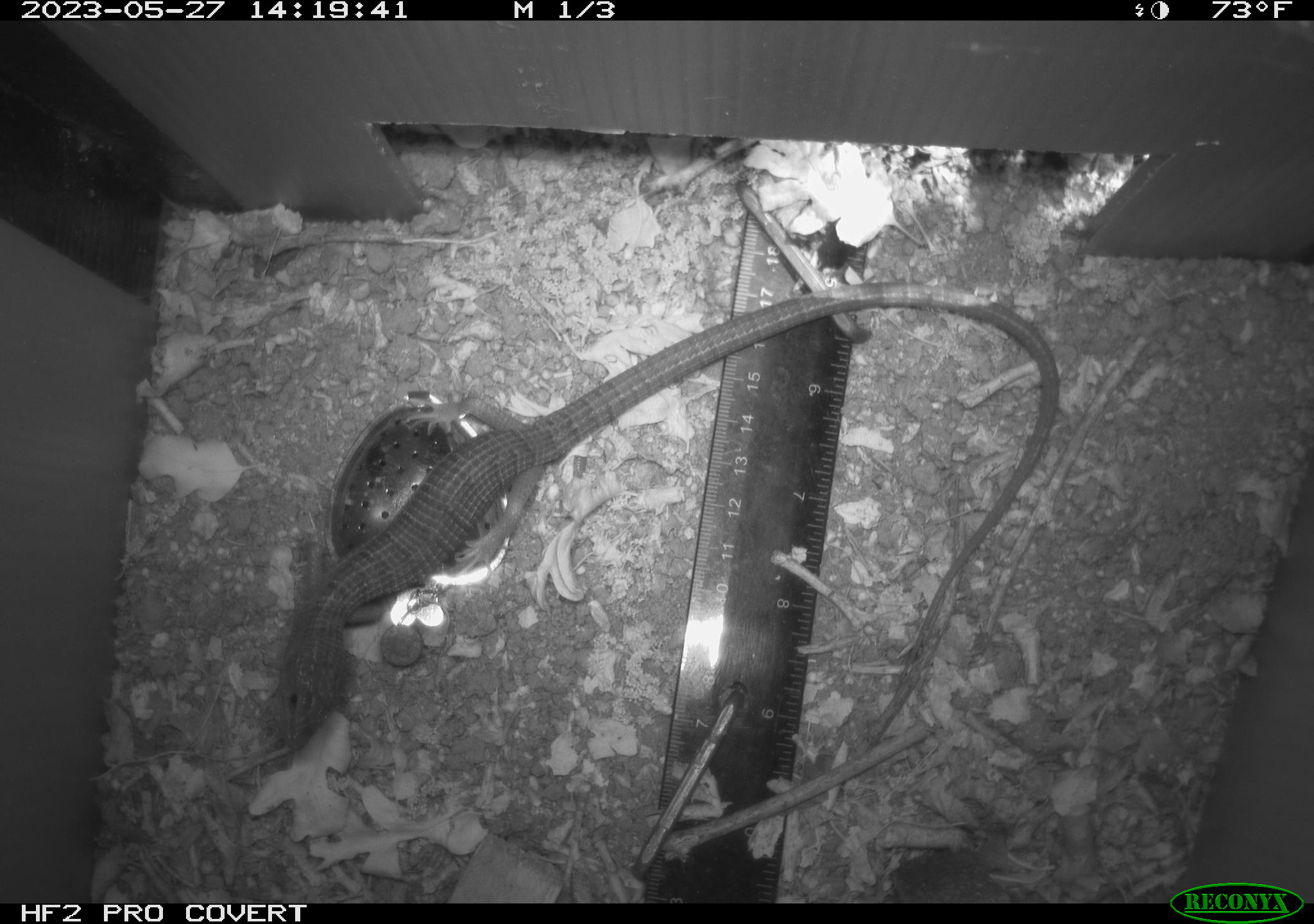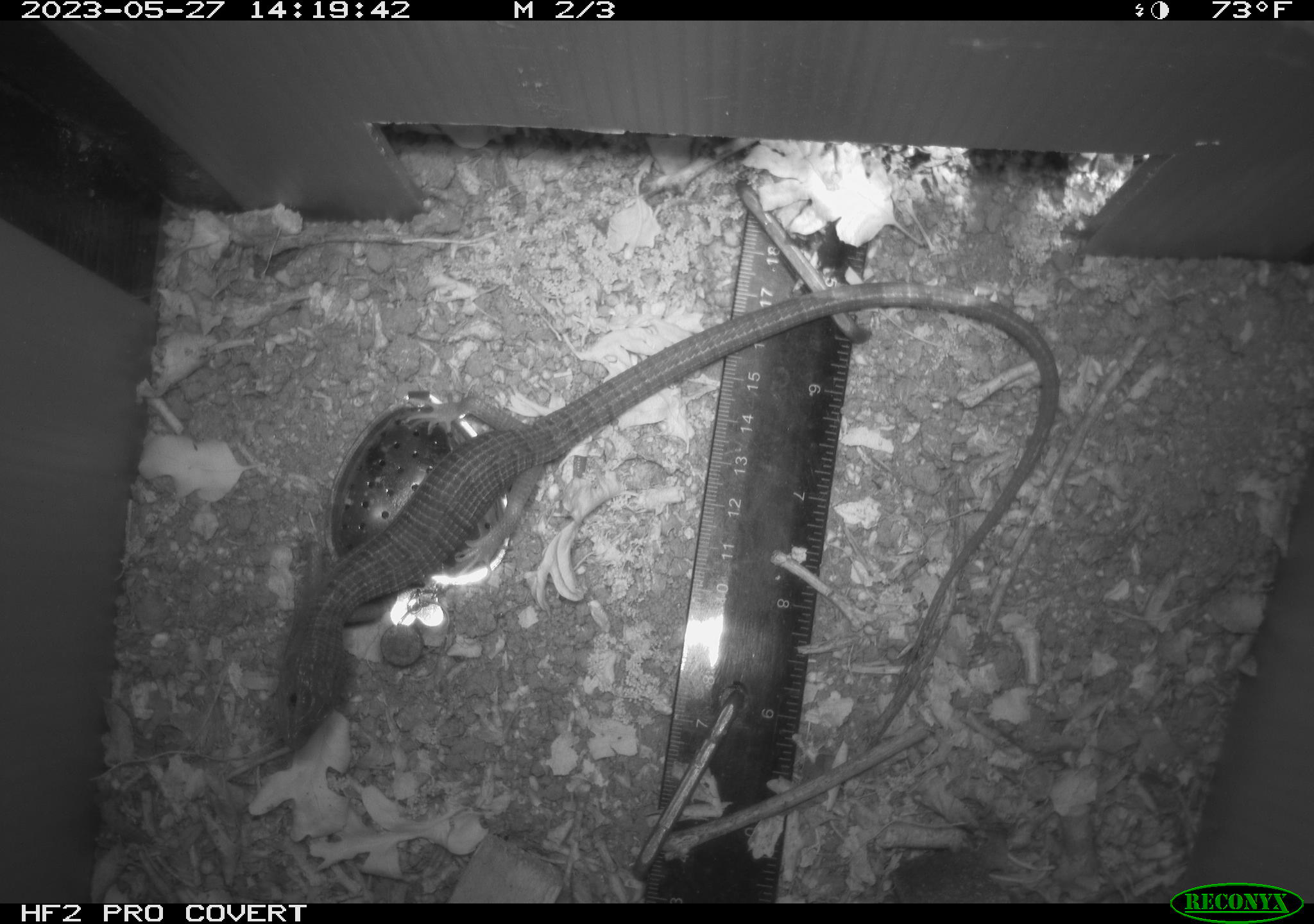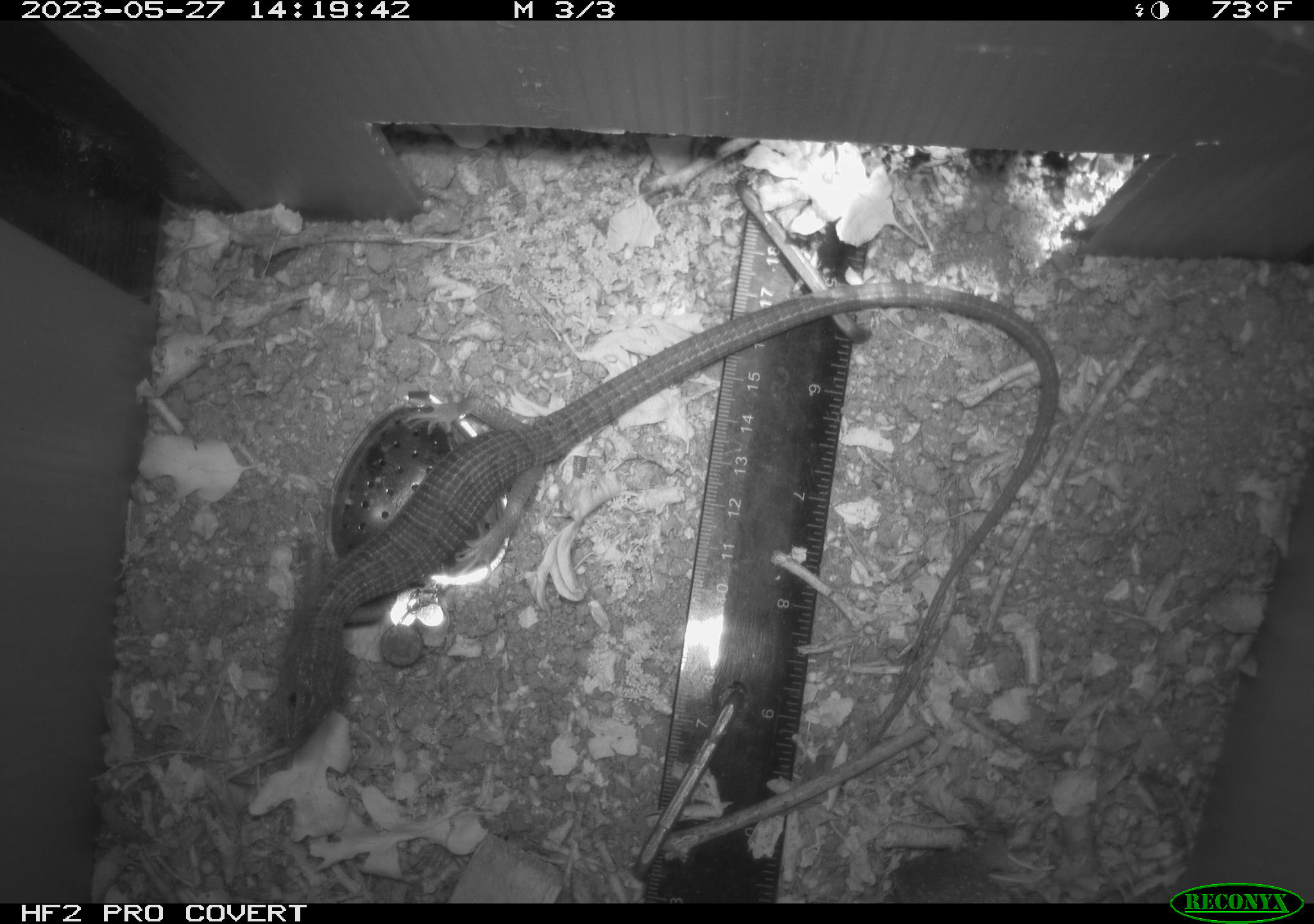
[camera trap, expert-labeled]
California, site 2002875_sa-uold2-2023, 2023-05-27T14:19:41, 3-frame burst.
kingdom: Animalia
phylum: Chordata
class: Reptilia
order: Squamata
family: Anguidae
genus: Elgaria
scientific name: Elgaria multicarinata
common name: southern alligator lizard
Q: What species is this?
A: Southern alligator lizard (Elgaria multicarinata).